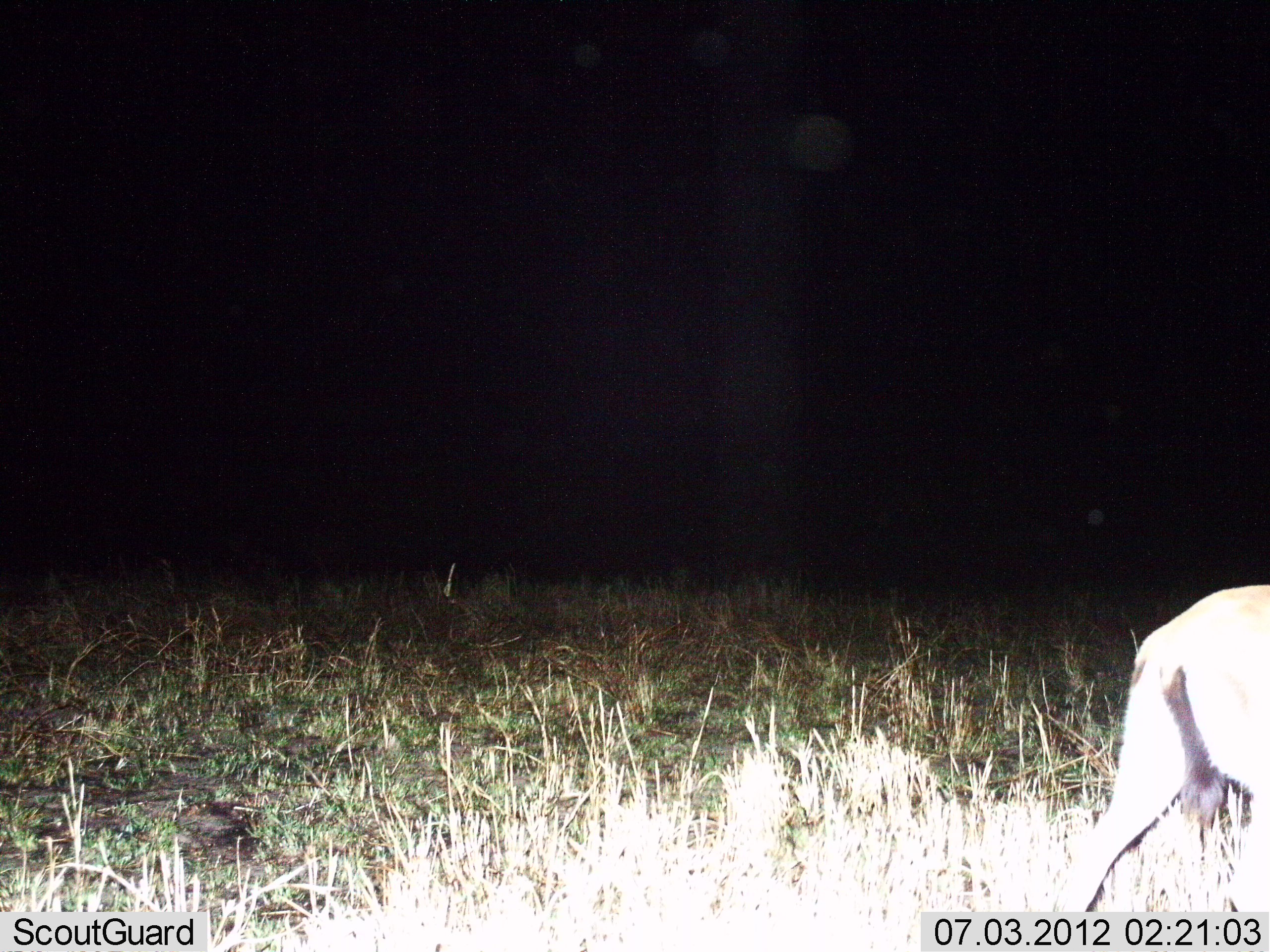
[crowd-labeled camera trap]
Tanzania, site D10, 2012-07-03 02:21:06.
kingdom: Animalia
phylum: Chordata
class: Mammalia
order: Artiodactyla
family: Bovidae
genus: Eudorcas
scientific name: Eudorcas thomsonii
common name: thomson's gazelle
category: gazellethomsons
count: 1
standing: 20%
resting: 0%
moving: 70%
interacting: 0%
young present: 0%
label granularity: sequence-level